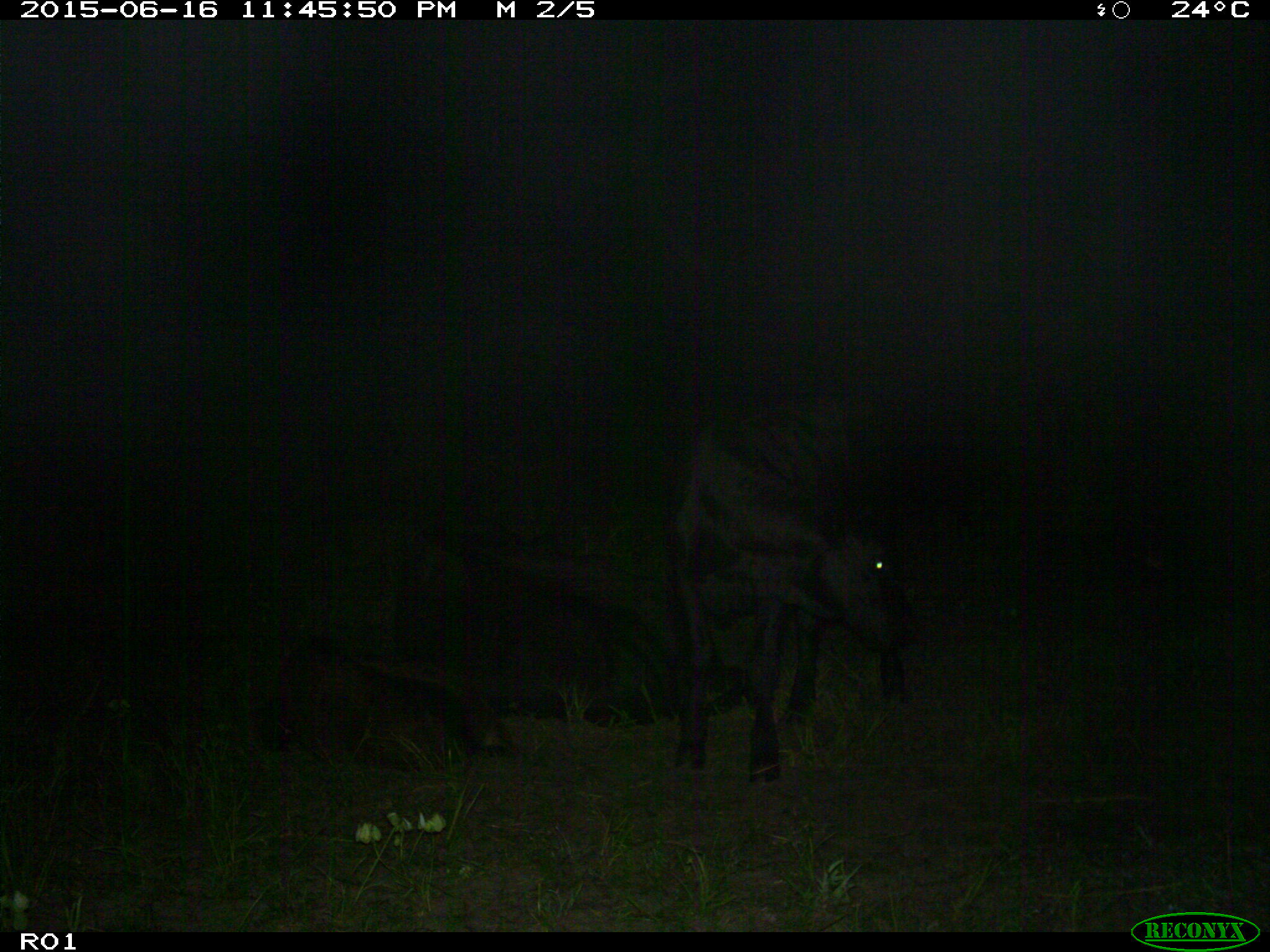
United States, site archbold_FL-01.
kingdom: Animalia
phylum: Chordata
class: Mammalia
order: Artiodactyla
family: Bovidae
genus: Bos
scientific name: Bos taurus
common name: domestic cow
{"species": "Bos taurus (domestic cow)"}